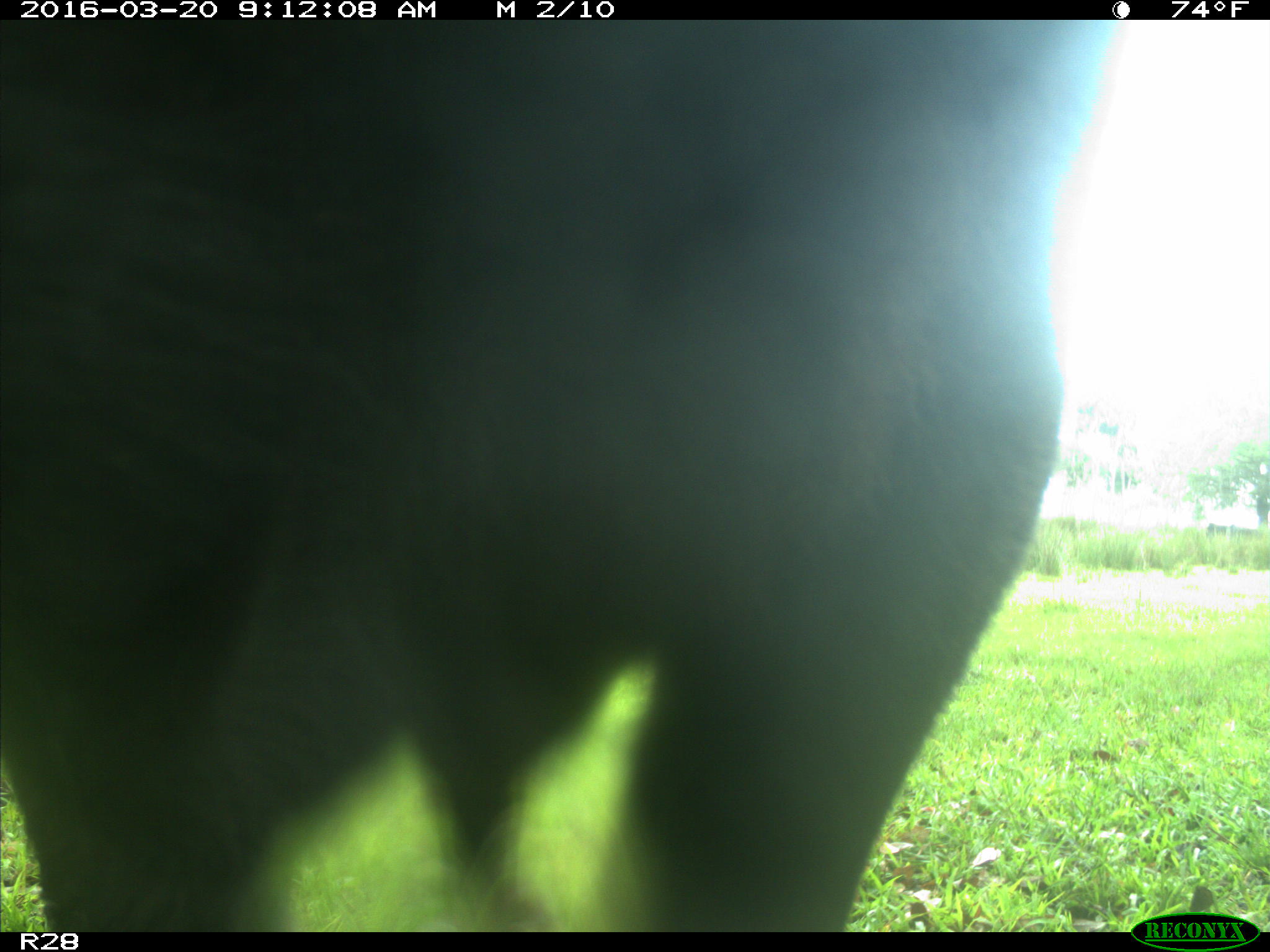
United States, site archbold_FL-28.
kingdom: Animalia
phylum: Chordata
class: Mammalia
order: Artiodactyla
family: Bovidae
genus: Bos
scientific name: Bos taurus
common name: domestic cow